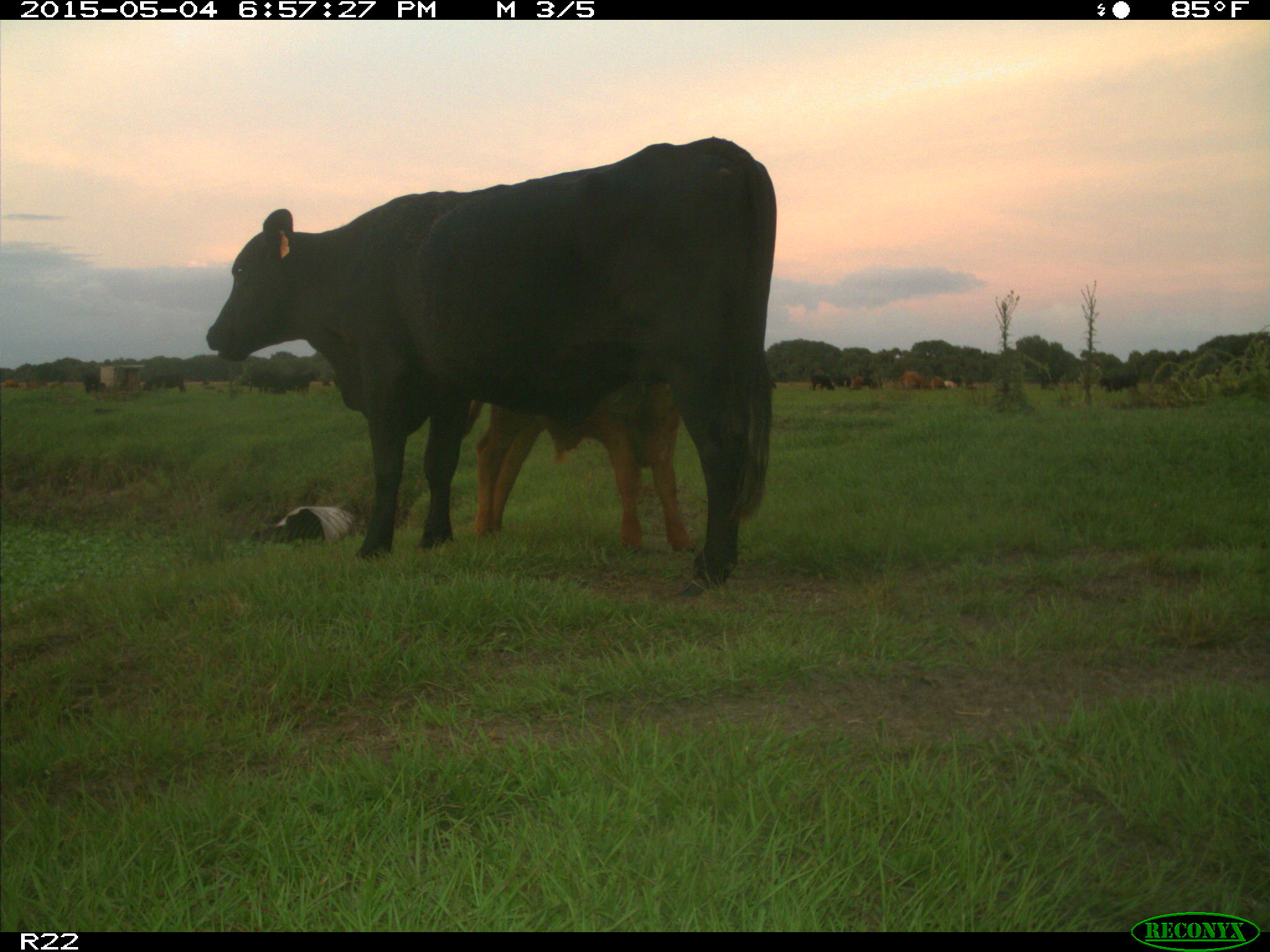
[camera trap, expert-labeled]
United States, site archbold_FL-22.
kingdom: Animalia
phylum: Chordata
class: Mammalia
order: Artiodactyla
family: Bovidae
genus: Bos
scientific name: Bos taurus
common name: domestic cow